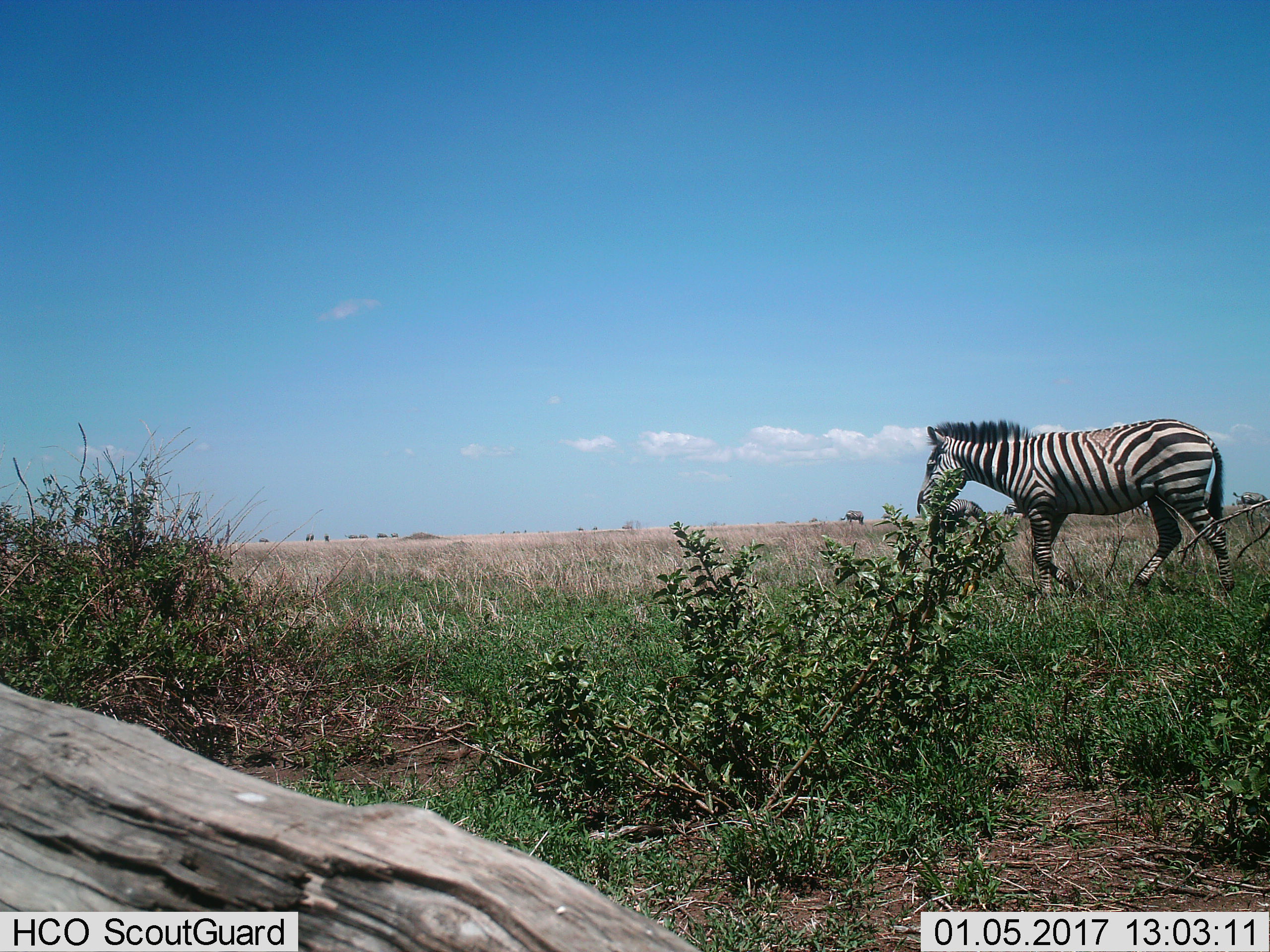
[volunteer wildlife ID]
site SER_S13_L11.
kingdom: Animalia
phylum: Chordata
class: Mammalia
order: Perissodactyla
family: Equidae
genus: Equus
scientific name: Equus quagga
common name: plains zebra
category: zebraplains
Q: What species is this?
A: Zebraplains (plains zebra) (Equus quagga).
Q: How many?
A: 1.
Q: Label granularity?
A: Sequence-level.